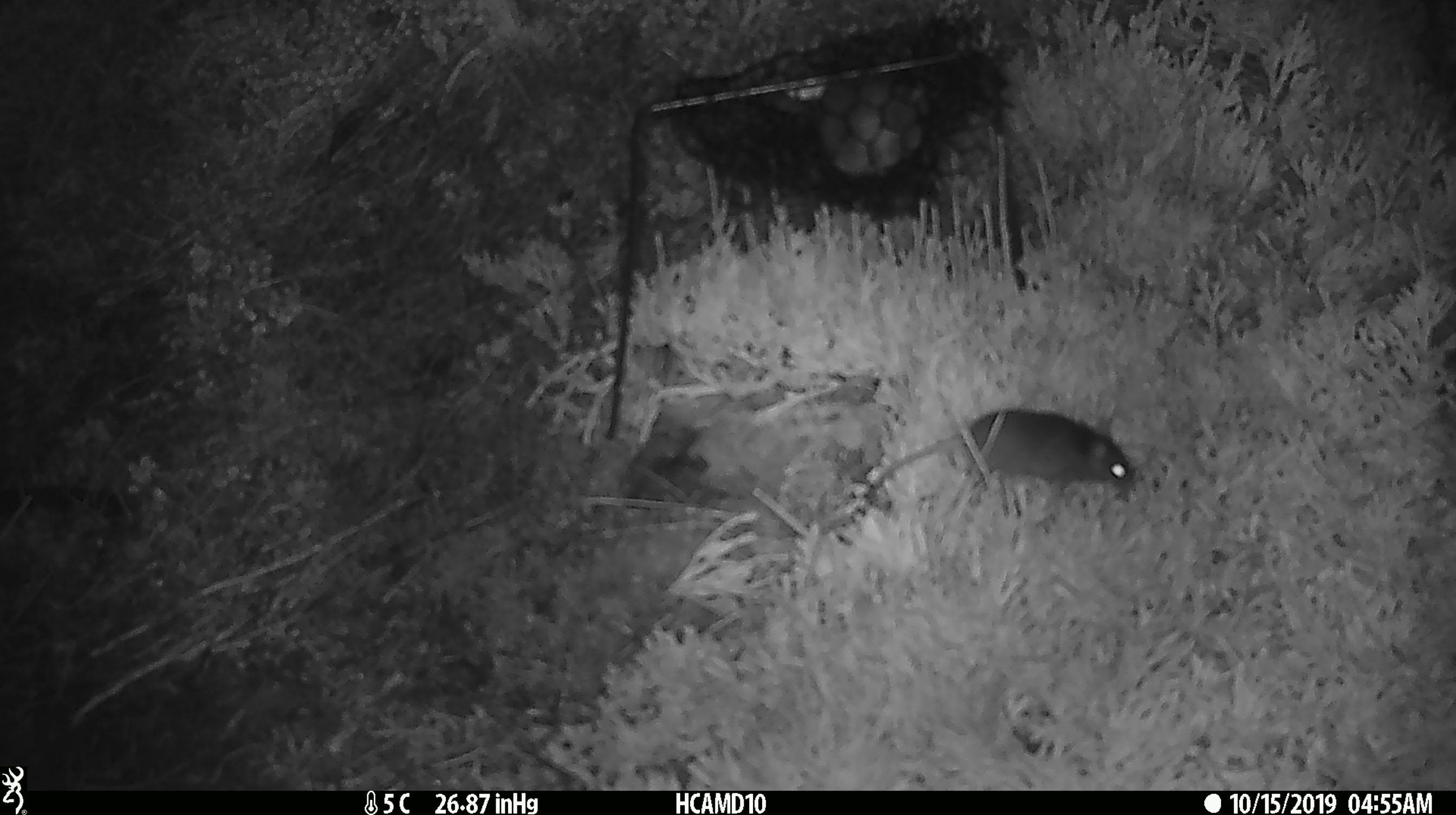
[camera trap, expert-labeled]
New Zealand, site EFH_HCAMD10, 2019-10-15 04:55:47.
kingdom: Animalia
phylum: Chordata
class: Mammalia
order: Rodentia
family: Muridae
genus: Mus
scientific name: Mus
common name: mouse